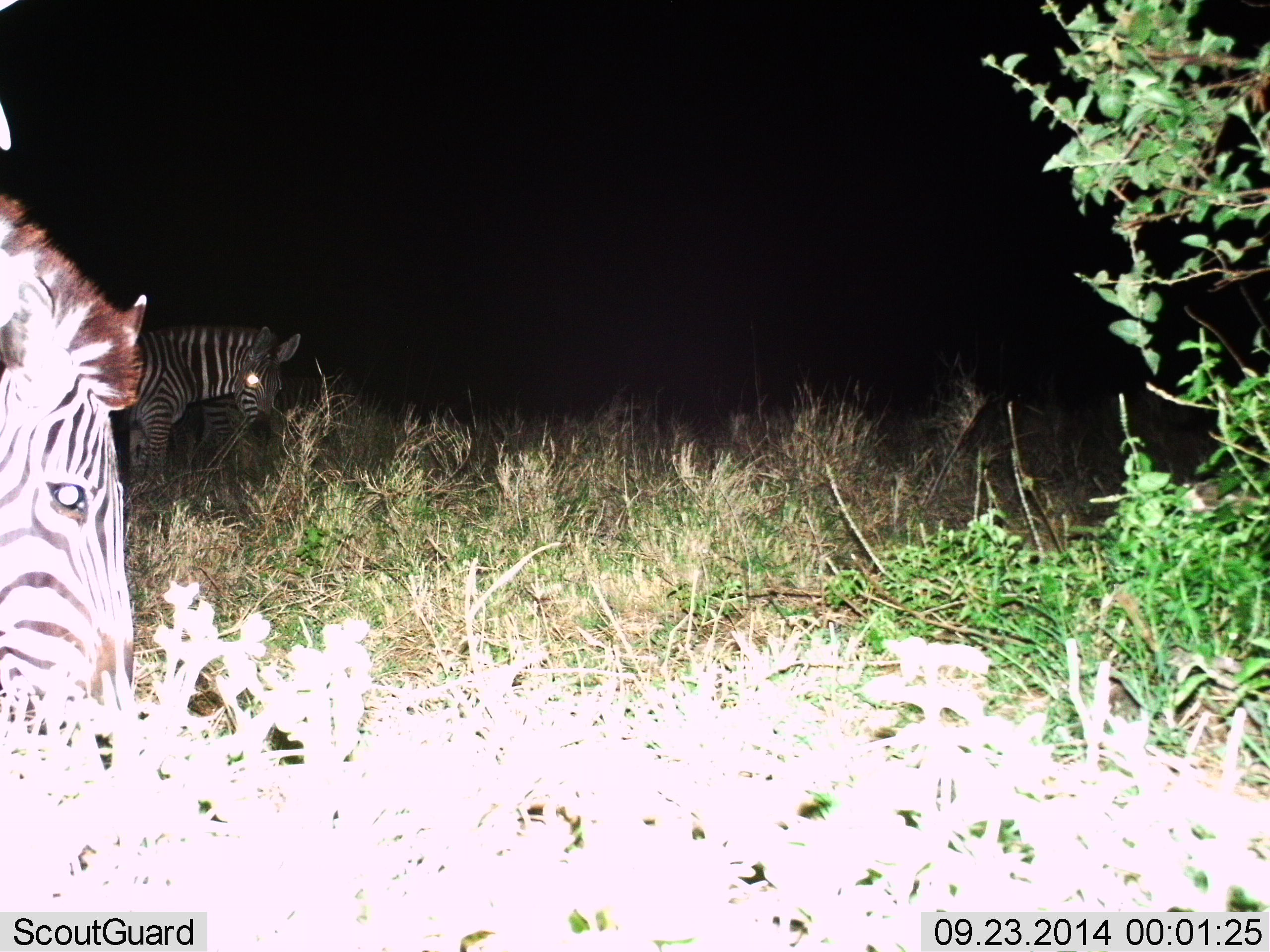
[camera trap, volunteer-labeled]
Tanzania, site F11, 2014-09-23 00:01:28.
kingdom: Animalia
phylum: Chordata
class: Mammalia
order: Perissodactyla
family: Equidae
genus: Equus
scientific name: Equus quagga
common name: plains zebra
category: zebra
Zebra (plains zebra) (Equus quagga), count 2. Behavior (volunteer vote fractions): standing 20%, resting 0%, moving 10%, interacting 0%. Young present (vote fraction): 10%. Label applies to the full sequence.